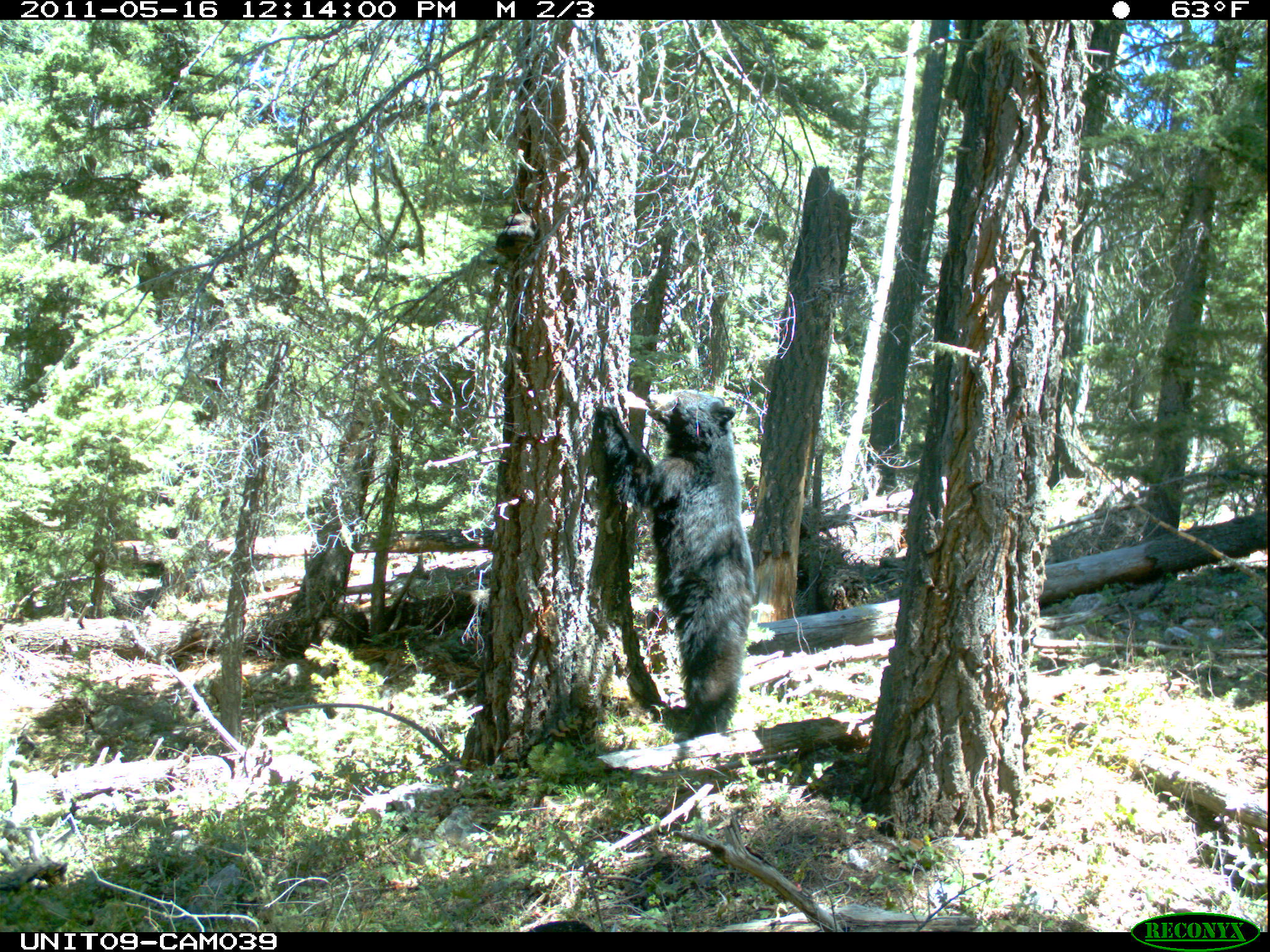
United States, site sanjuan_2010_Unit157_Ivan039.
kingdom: Animalia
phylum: Chordata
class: Mammalia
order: Carnivora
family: Ursidae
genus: Ursus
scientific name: Ursus americanus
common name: american black bear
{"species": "Ursus americanus (american black bear)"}